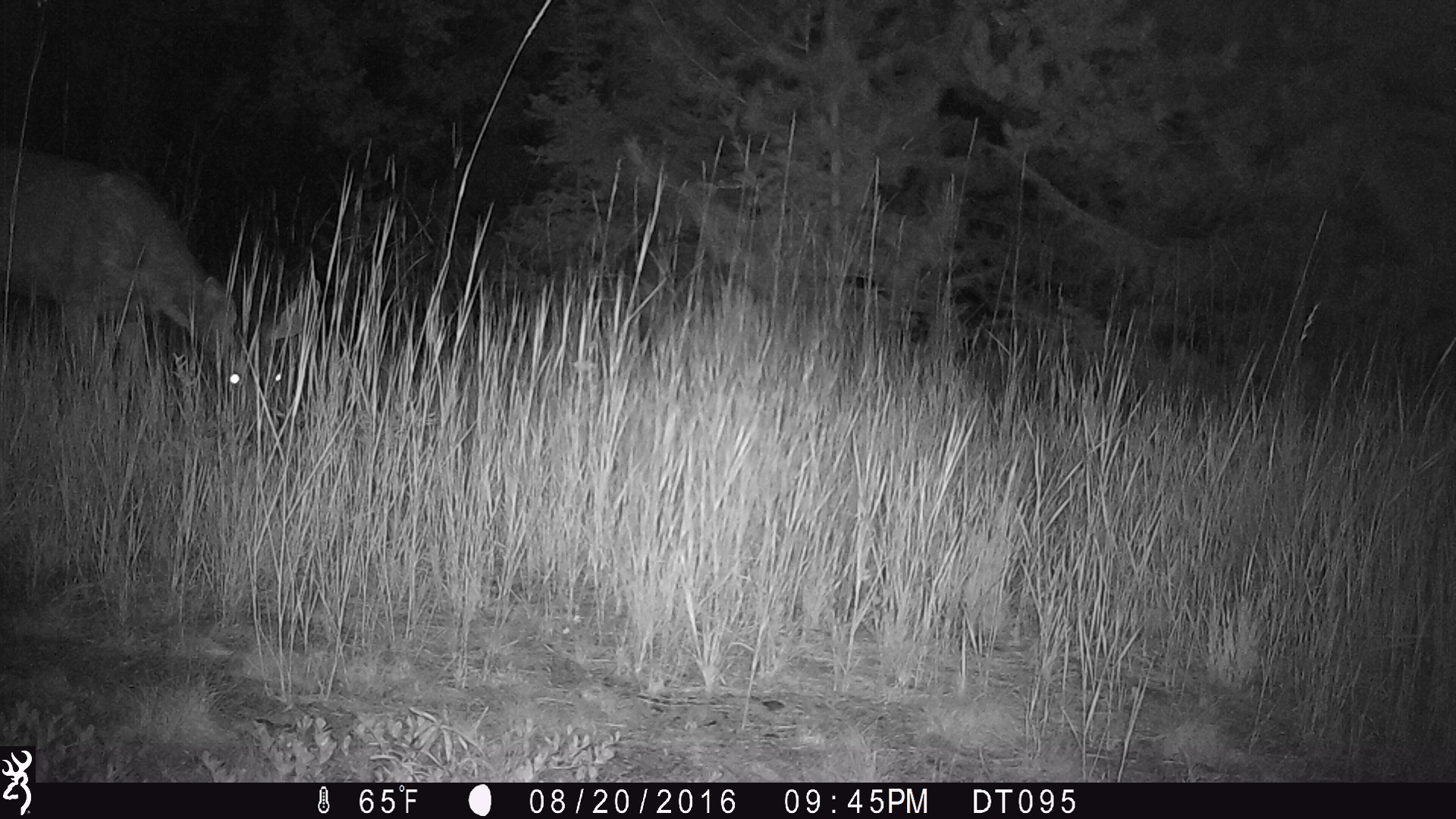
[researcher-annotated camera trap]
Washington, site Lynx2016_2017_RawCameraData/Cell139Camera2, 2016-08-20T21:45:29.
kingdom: Animalia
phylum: Chordata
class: Mammalia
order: Artiodactyla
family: Cervidae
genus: Odocoileus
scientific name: Odocoileus hemionus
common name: mule deer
Odocoileus hemionus (mule deer). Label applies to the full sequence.